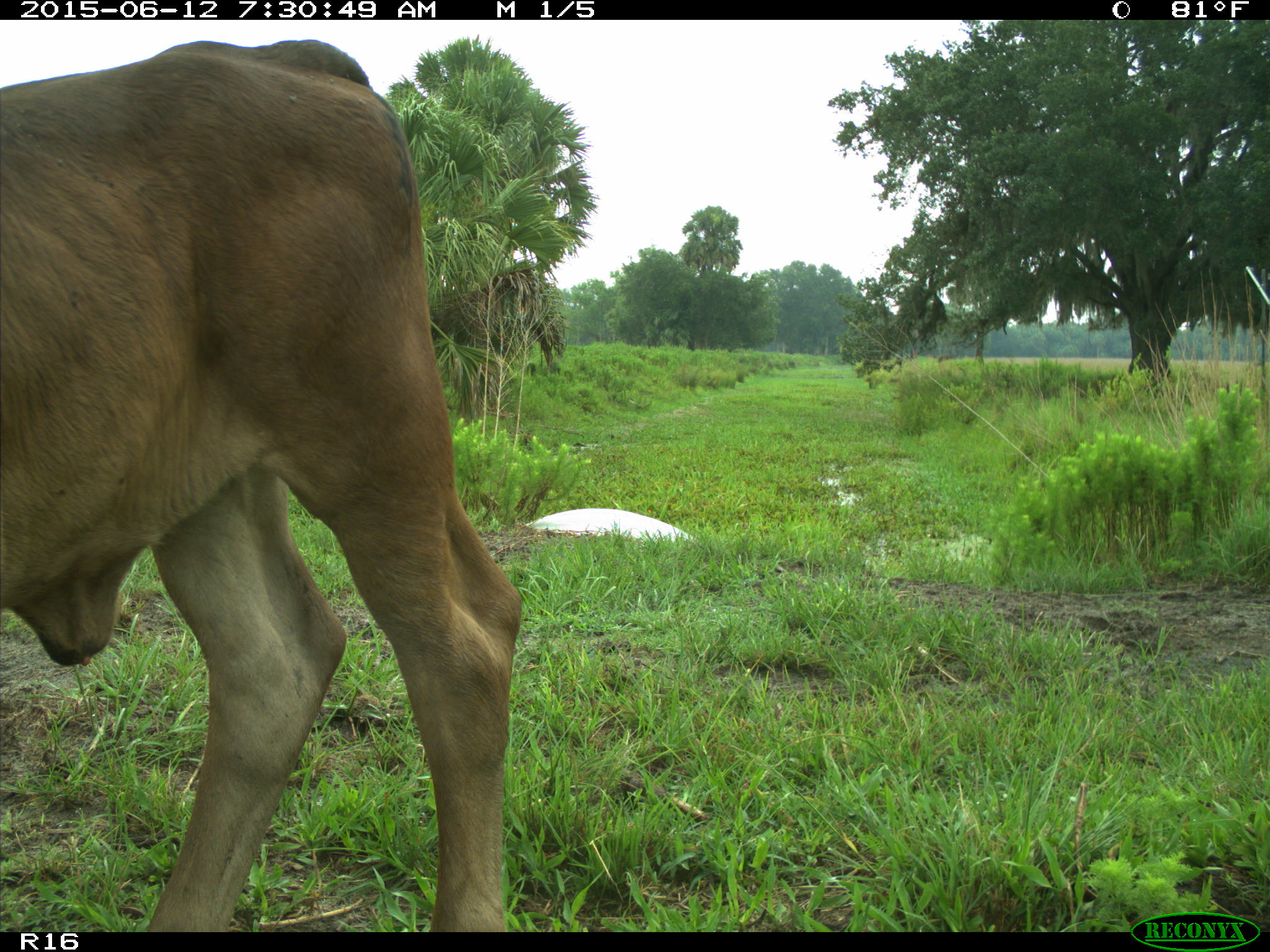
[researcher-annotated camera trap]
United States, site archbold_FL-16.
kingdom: Animalia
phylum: Chordata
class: Mammalia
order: Artiodactyla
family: Bovidae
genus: Bos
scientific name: Bos taurus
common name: domestic cow